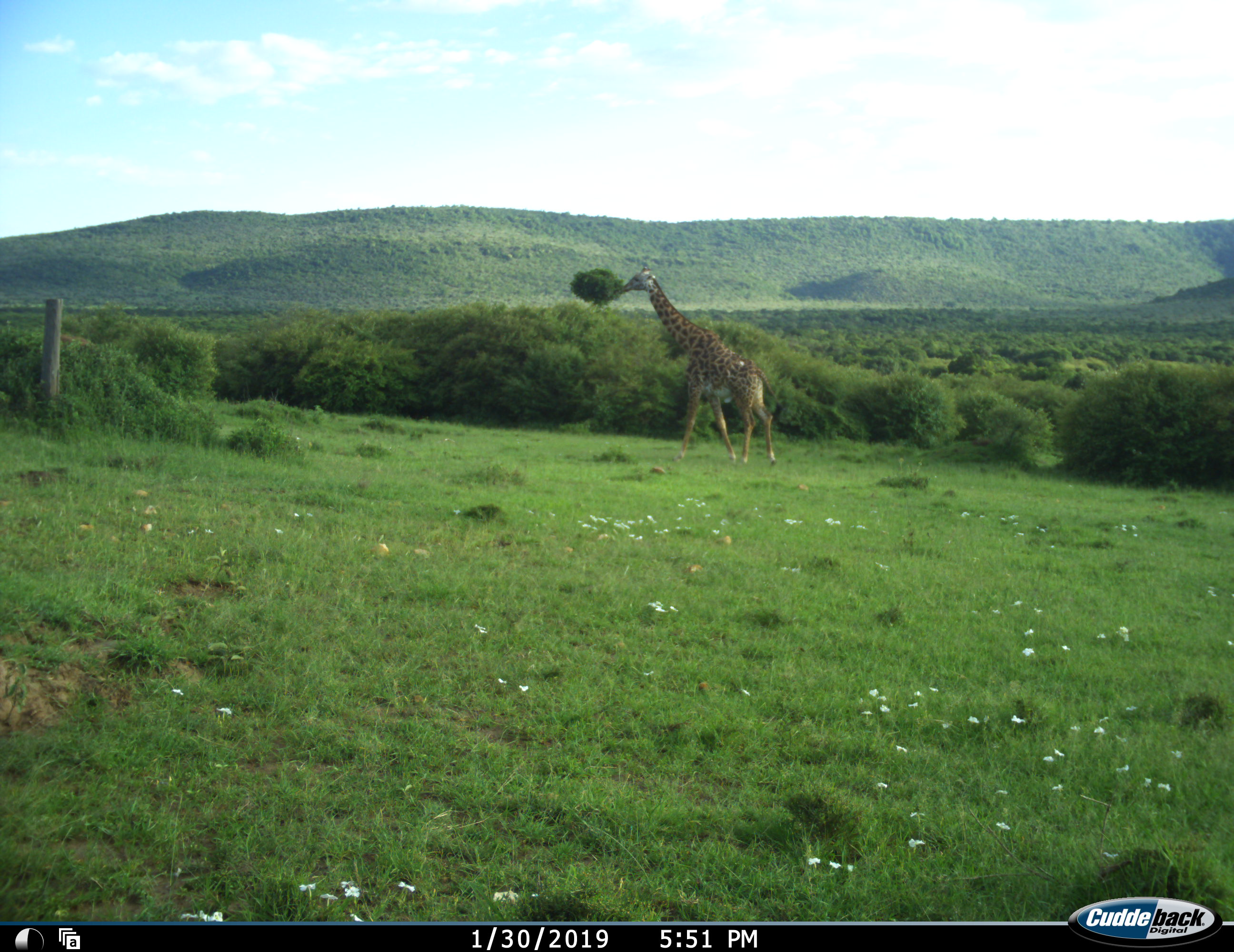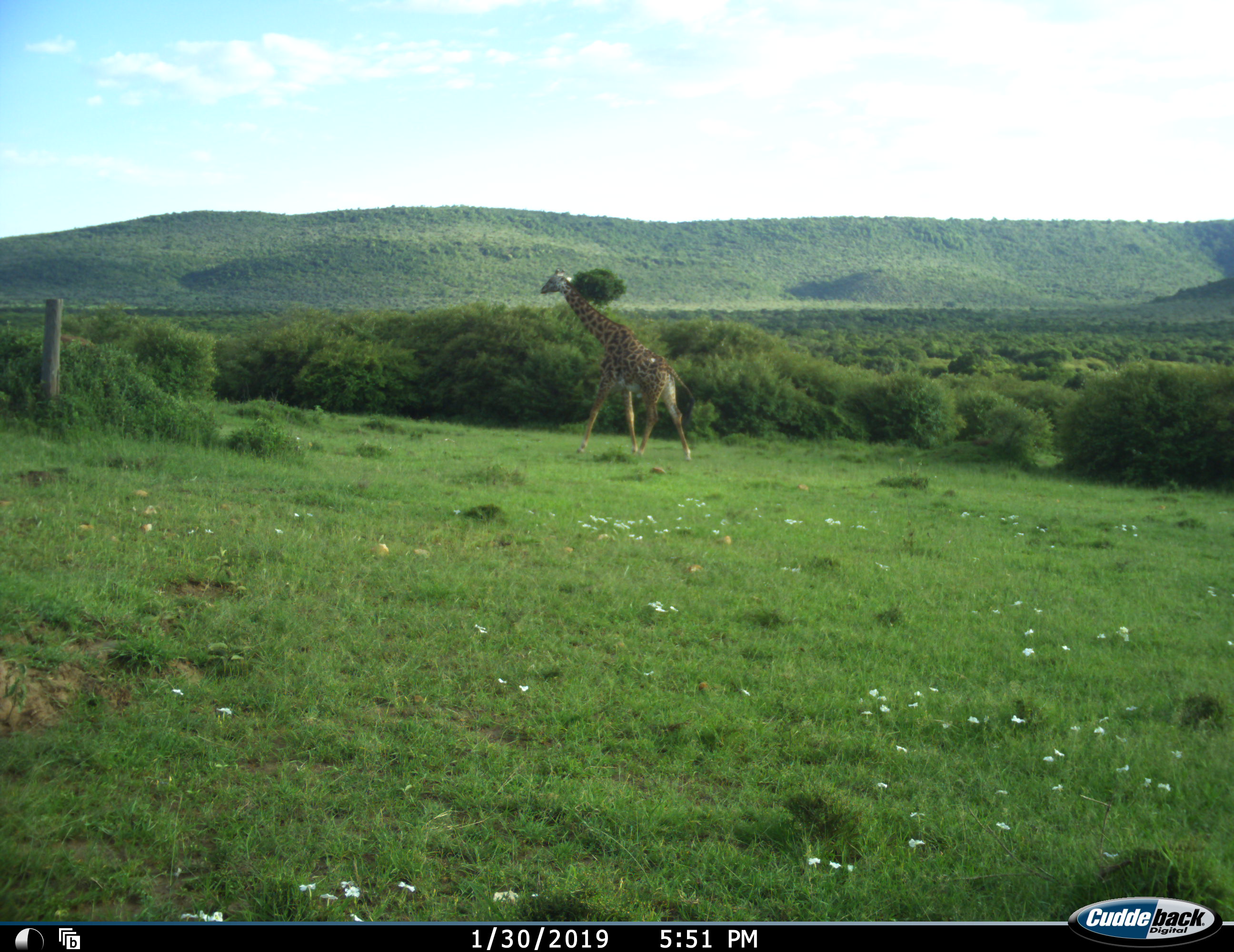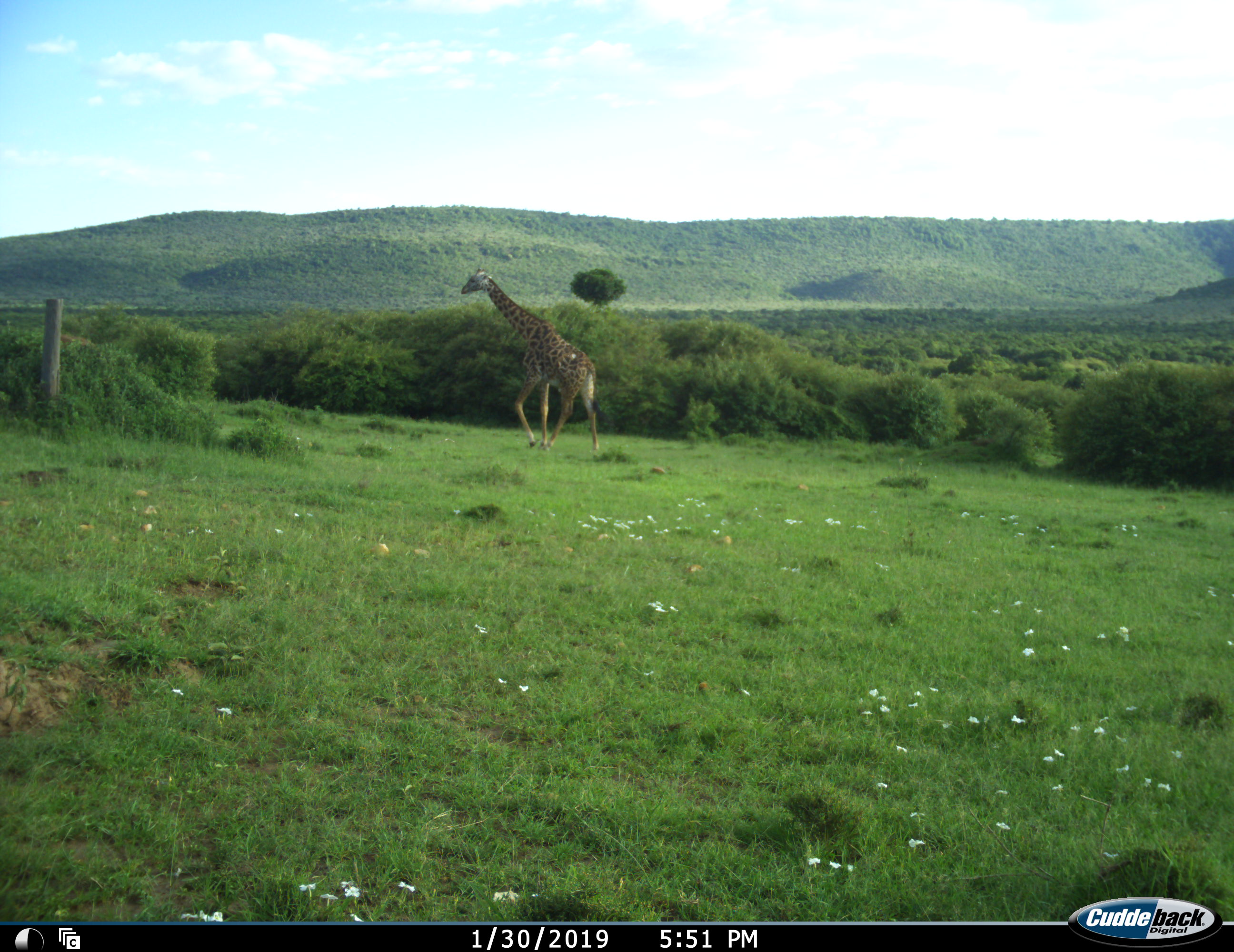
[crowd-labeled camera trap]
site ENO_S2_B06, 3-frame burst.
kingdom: Animalia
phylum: Chordata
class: Mammalia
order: Artiodactyla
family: Giraffidae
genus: Giraffa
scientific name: Giraffa camelopardalis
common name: giraffe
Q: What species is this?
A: Giraffe (Giraffa camelopardalis).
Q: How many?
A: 1.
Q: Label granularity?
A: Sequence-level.